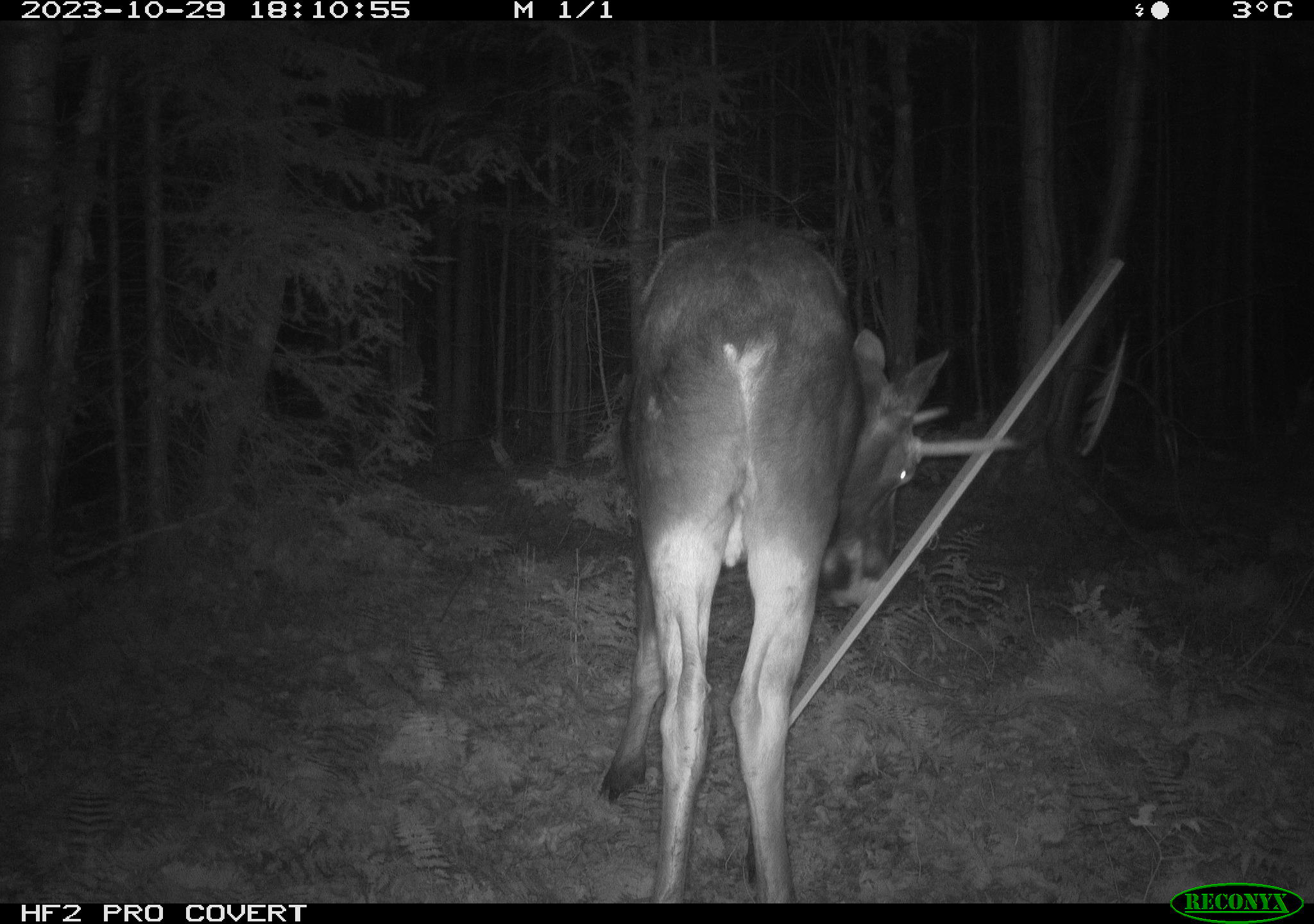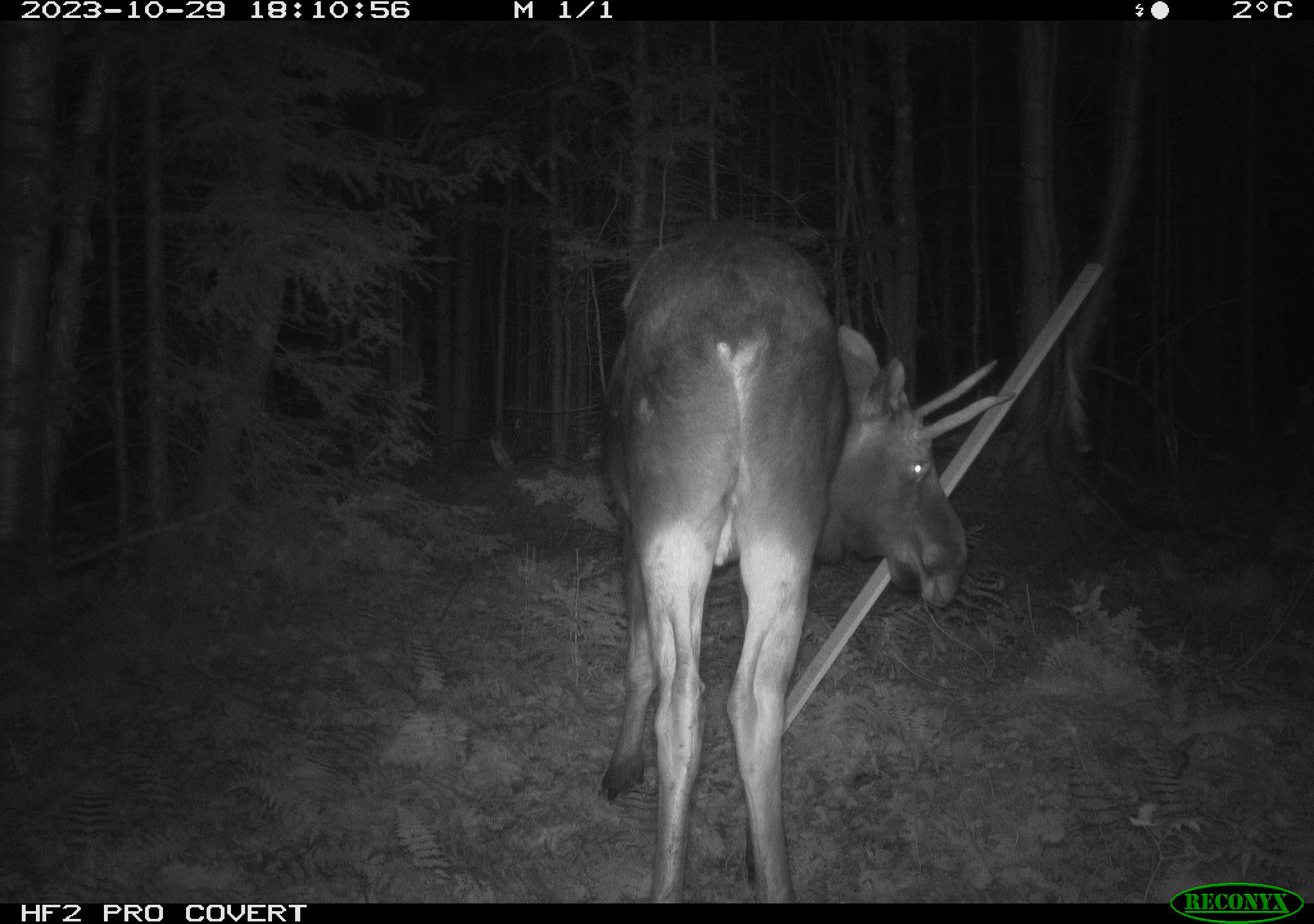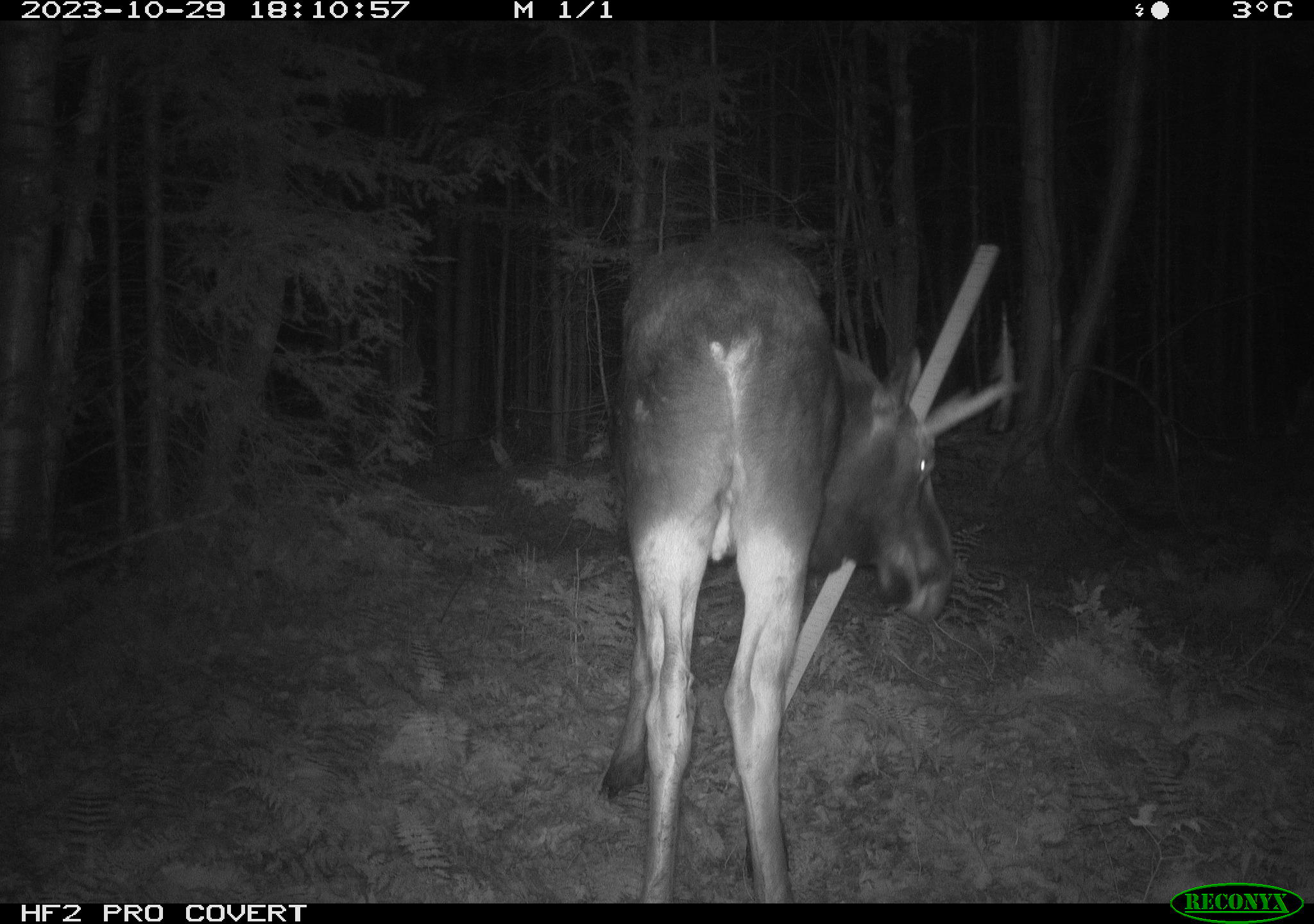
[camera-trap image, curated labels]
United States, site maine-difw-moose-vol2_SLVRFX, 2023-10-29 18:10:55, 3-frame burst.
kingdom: Animalia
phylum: Chordata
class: Mammalia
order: Artiodactyla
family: Cervidae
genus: Alces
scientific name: Alces alces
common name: moose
Moose (Alces alces).